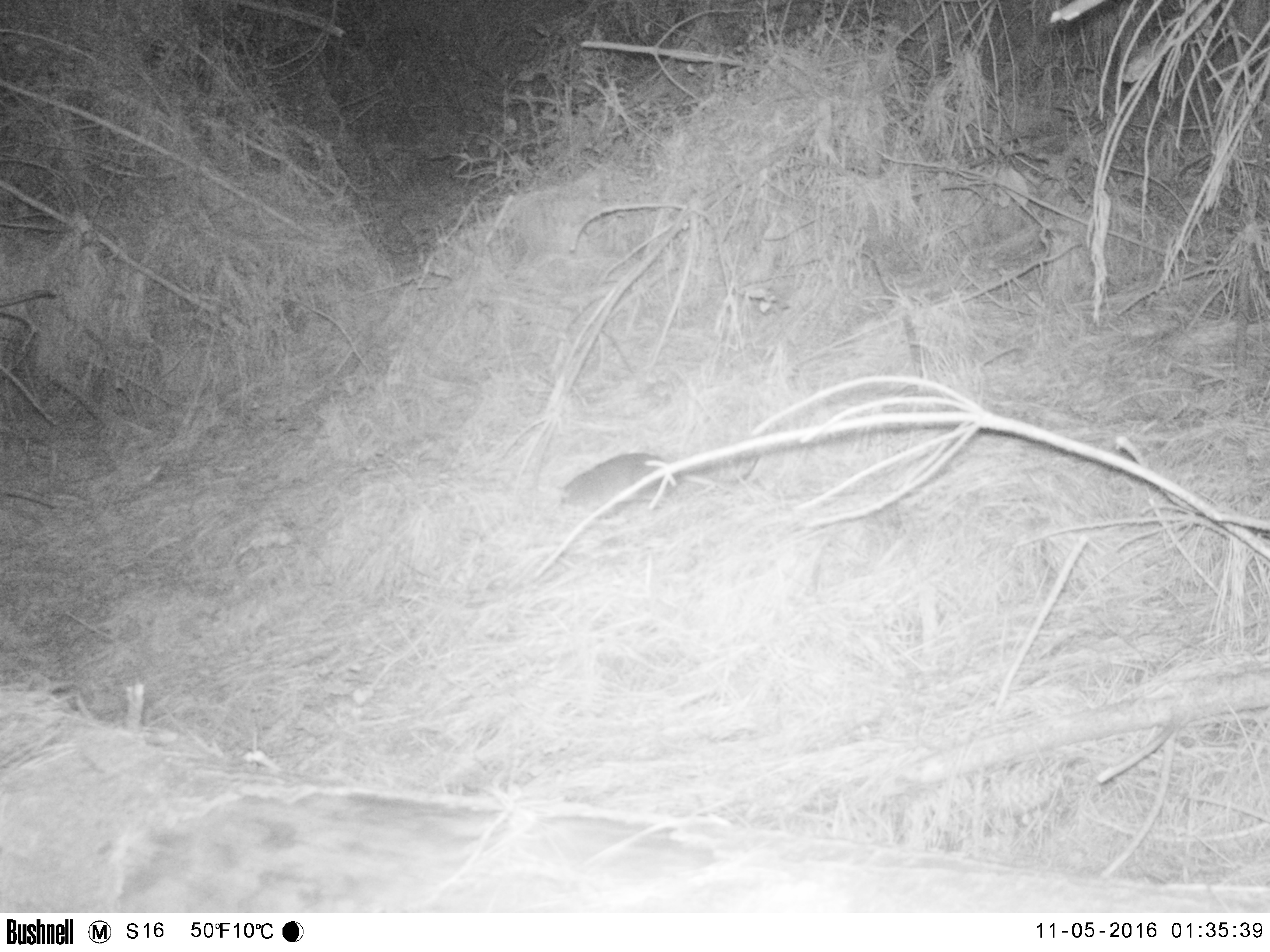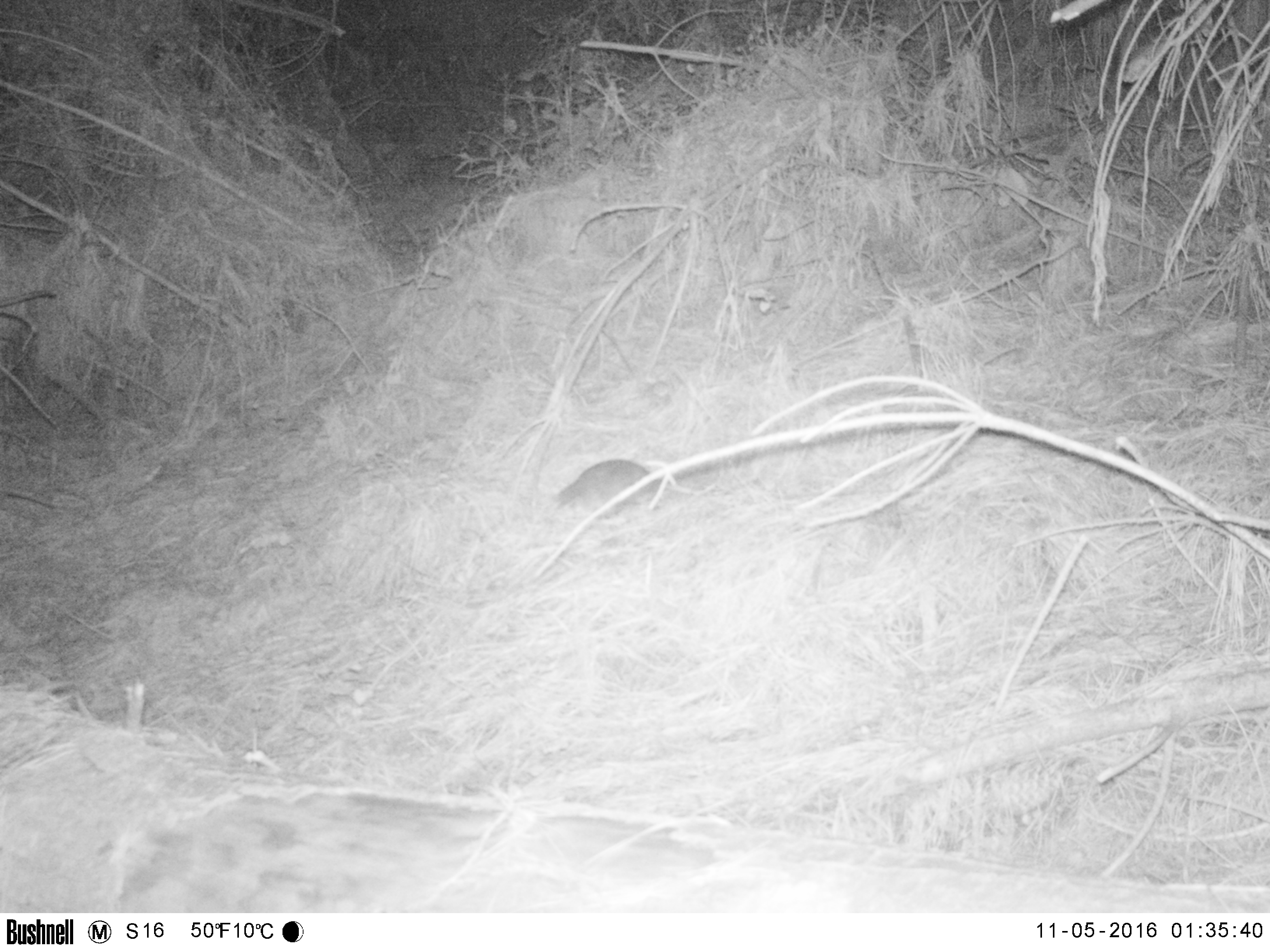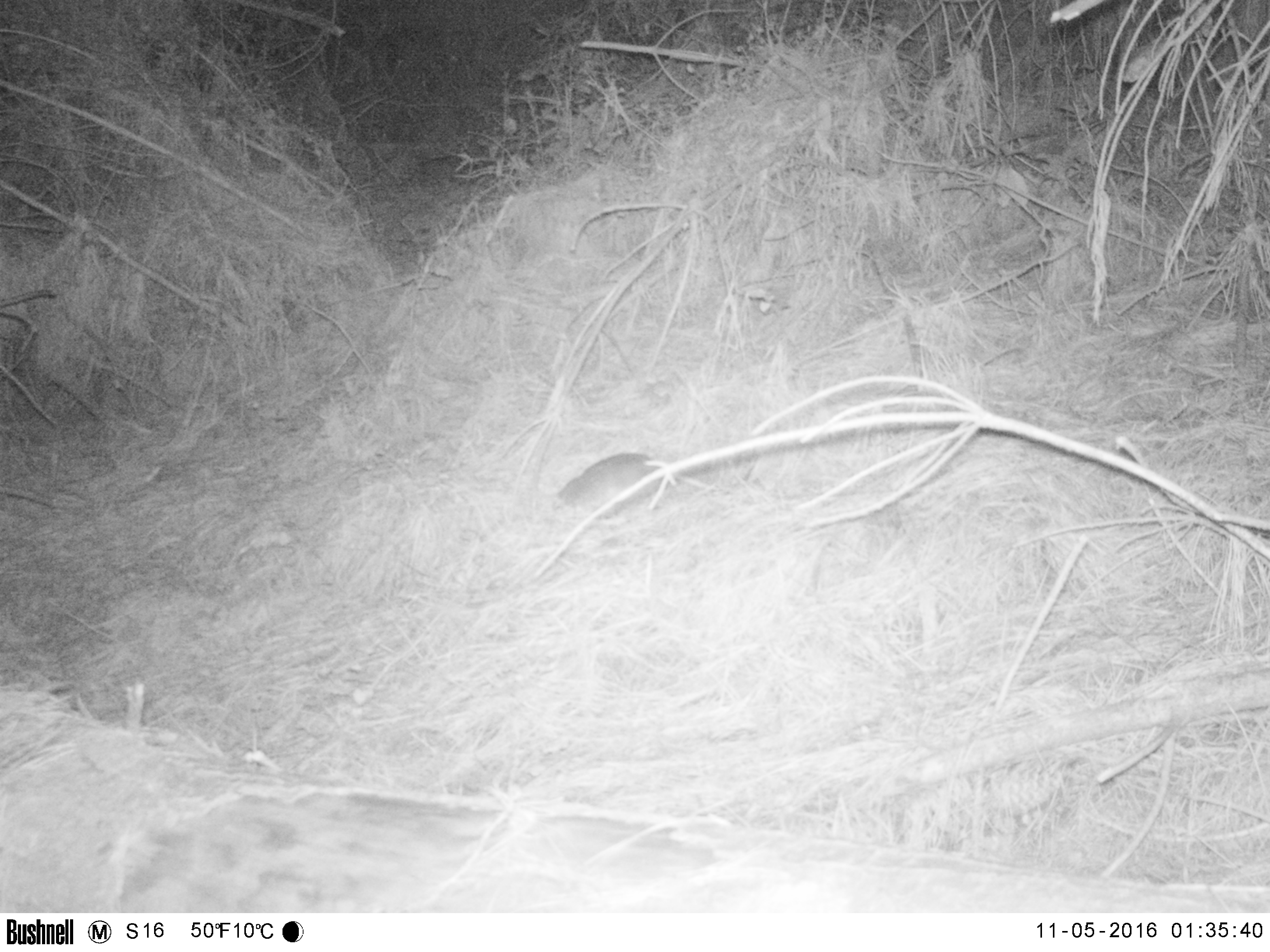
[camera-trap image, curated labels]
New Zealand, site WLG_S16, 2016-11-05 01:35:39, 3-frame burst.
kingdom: Animalia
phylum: Chordata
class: Mammalia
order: Rodentia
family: Muridae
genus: Rattus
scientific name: Rattus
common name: rat